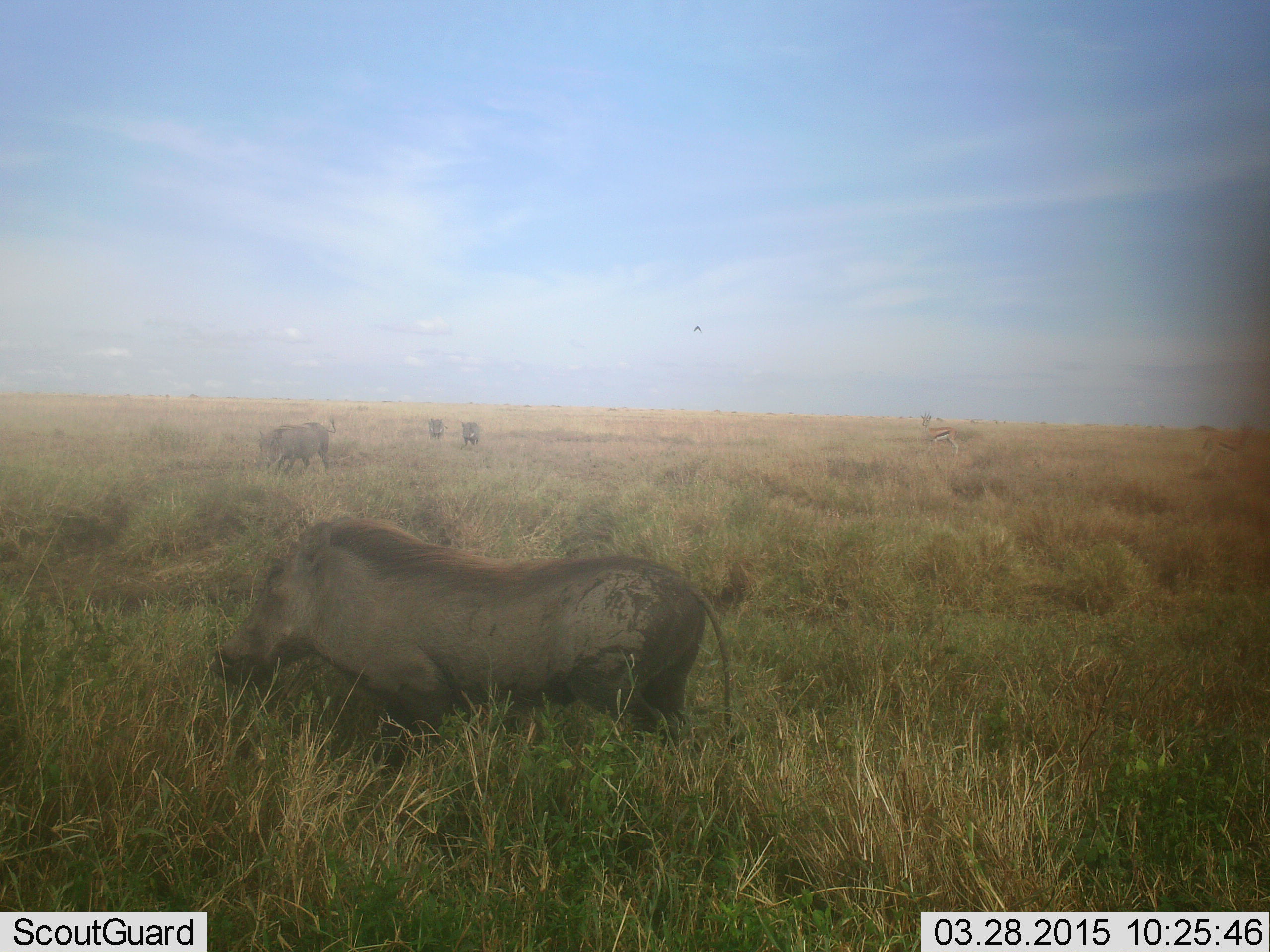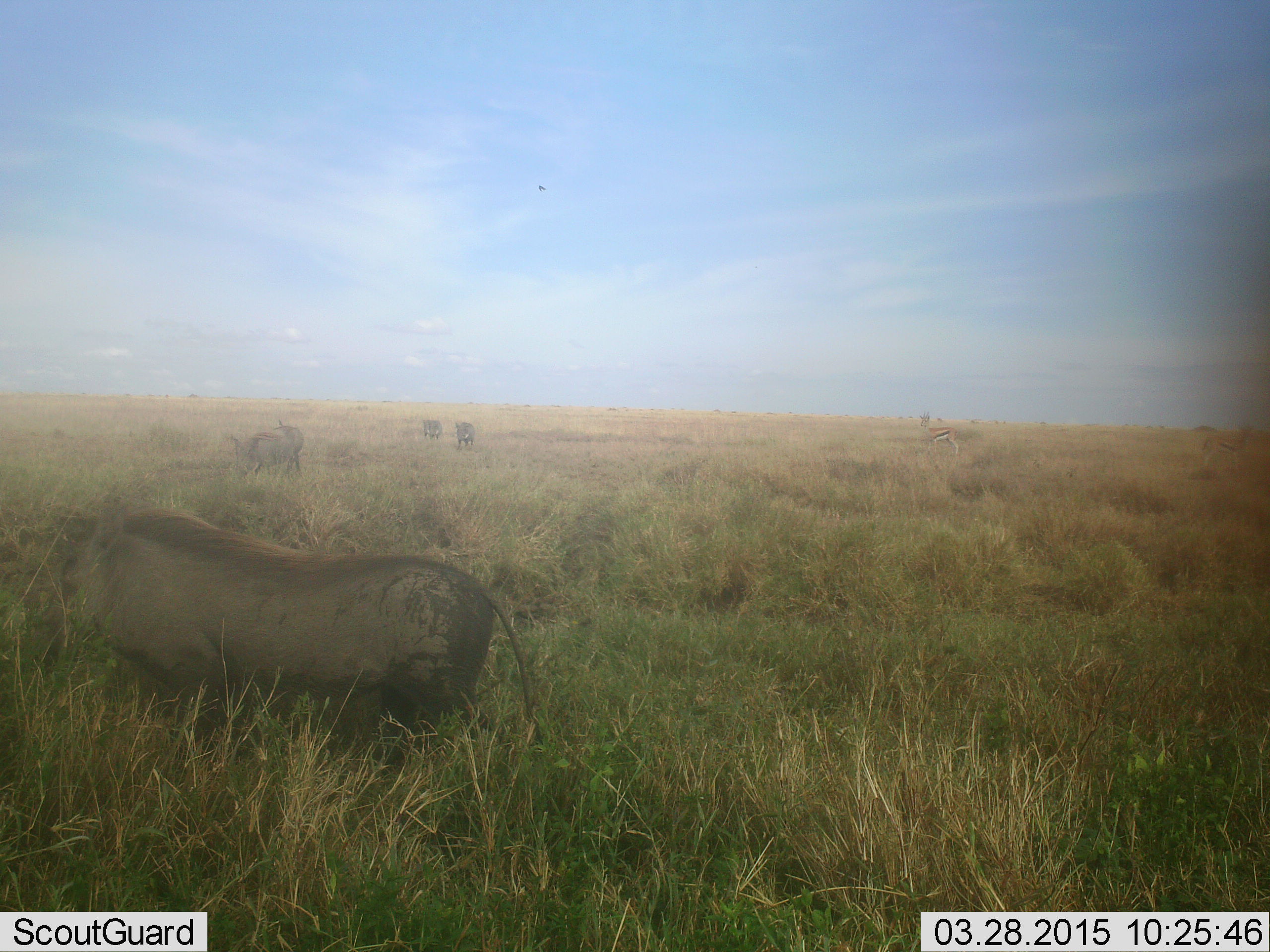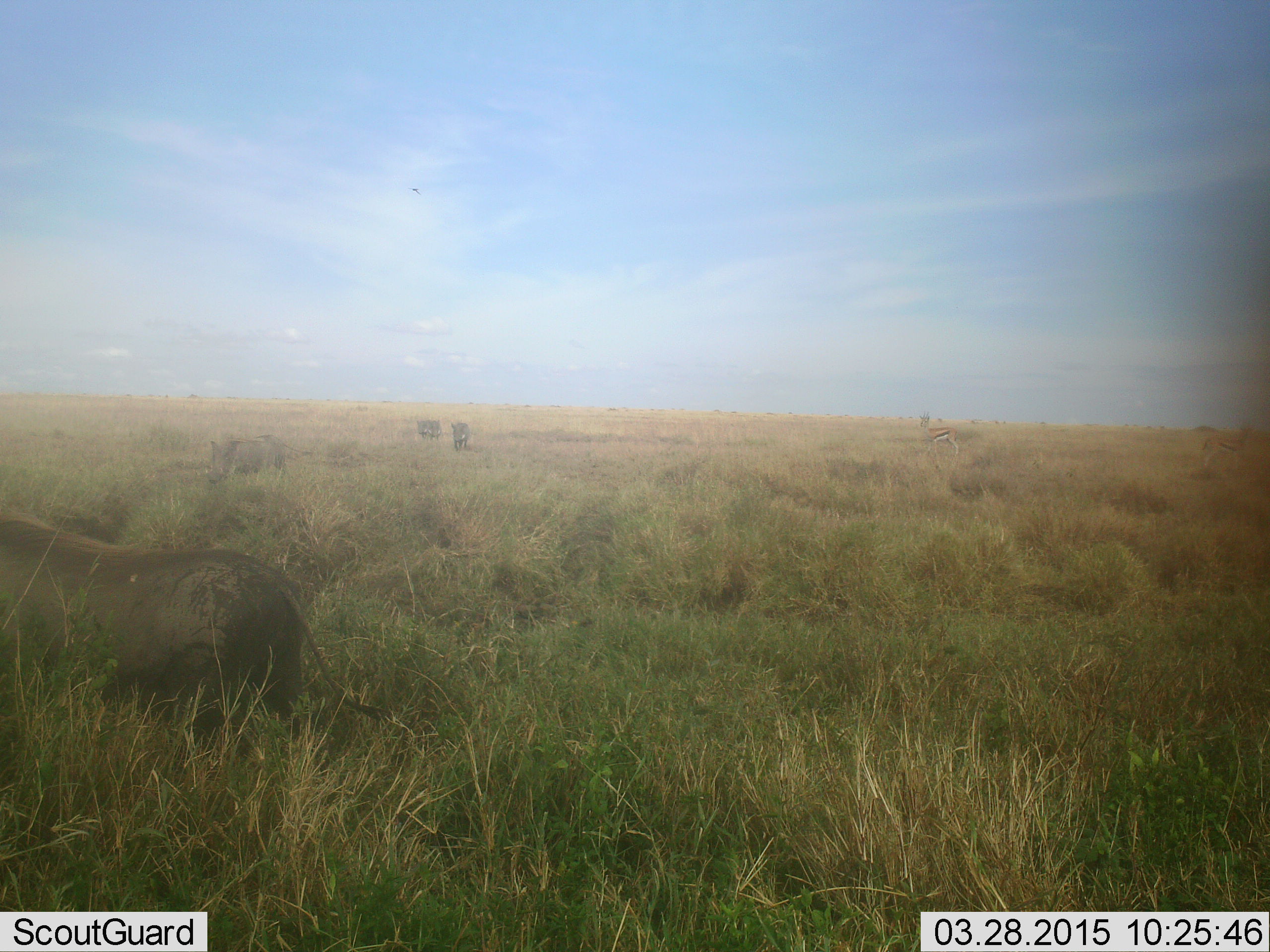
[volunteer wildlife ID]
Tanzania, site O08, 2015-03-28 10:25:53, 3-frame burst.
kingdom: Animalia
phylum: Chordata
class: Mammalia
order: Artiodactyla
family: Suidae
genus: Phacochoerus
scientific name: Phacochoerus africanus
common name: warthog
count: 4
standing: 11%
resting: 0%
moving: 89%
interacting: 0%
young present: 5%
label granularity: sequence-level